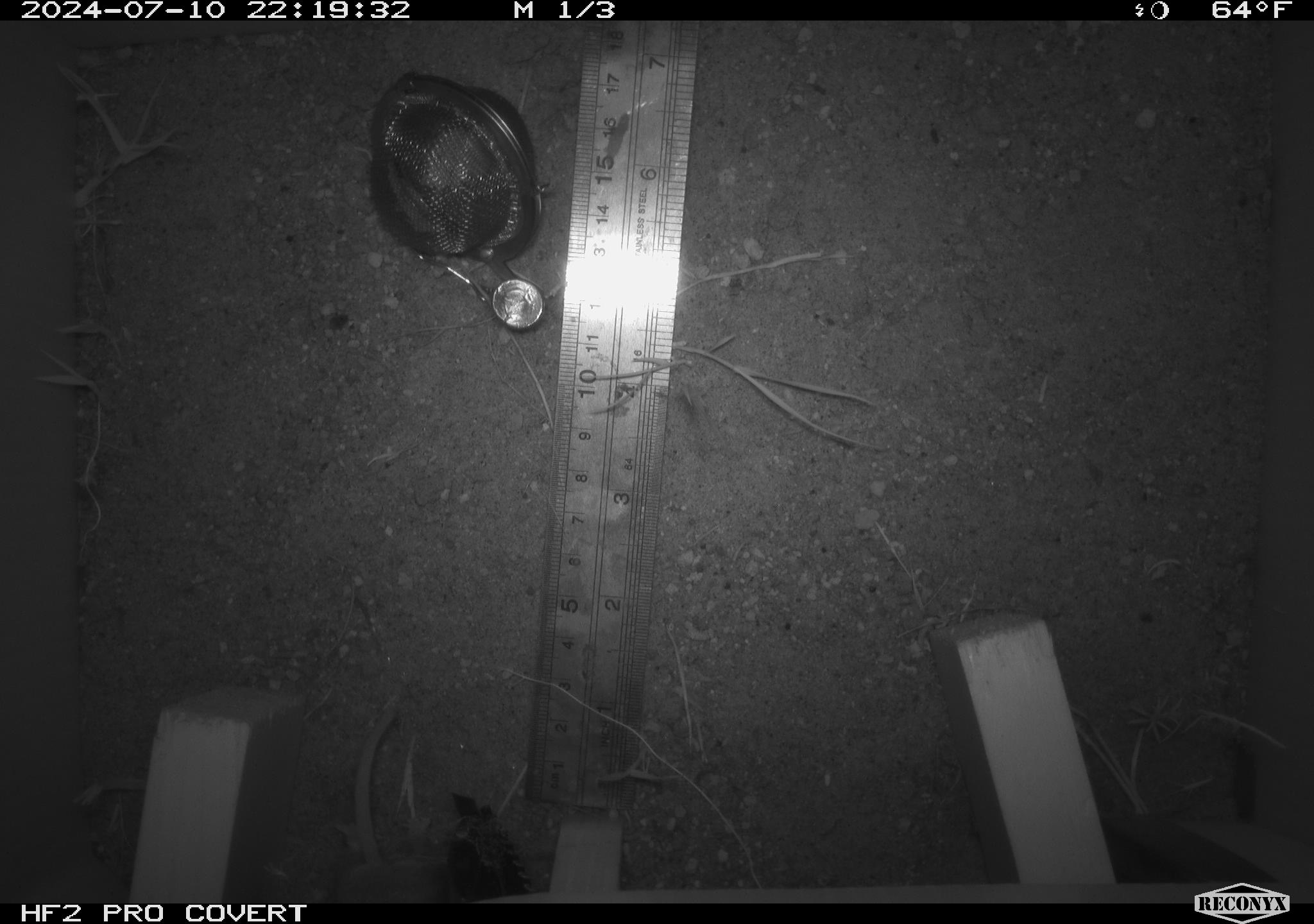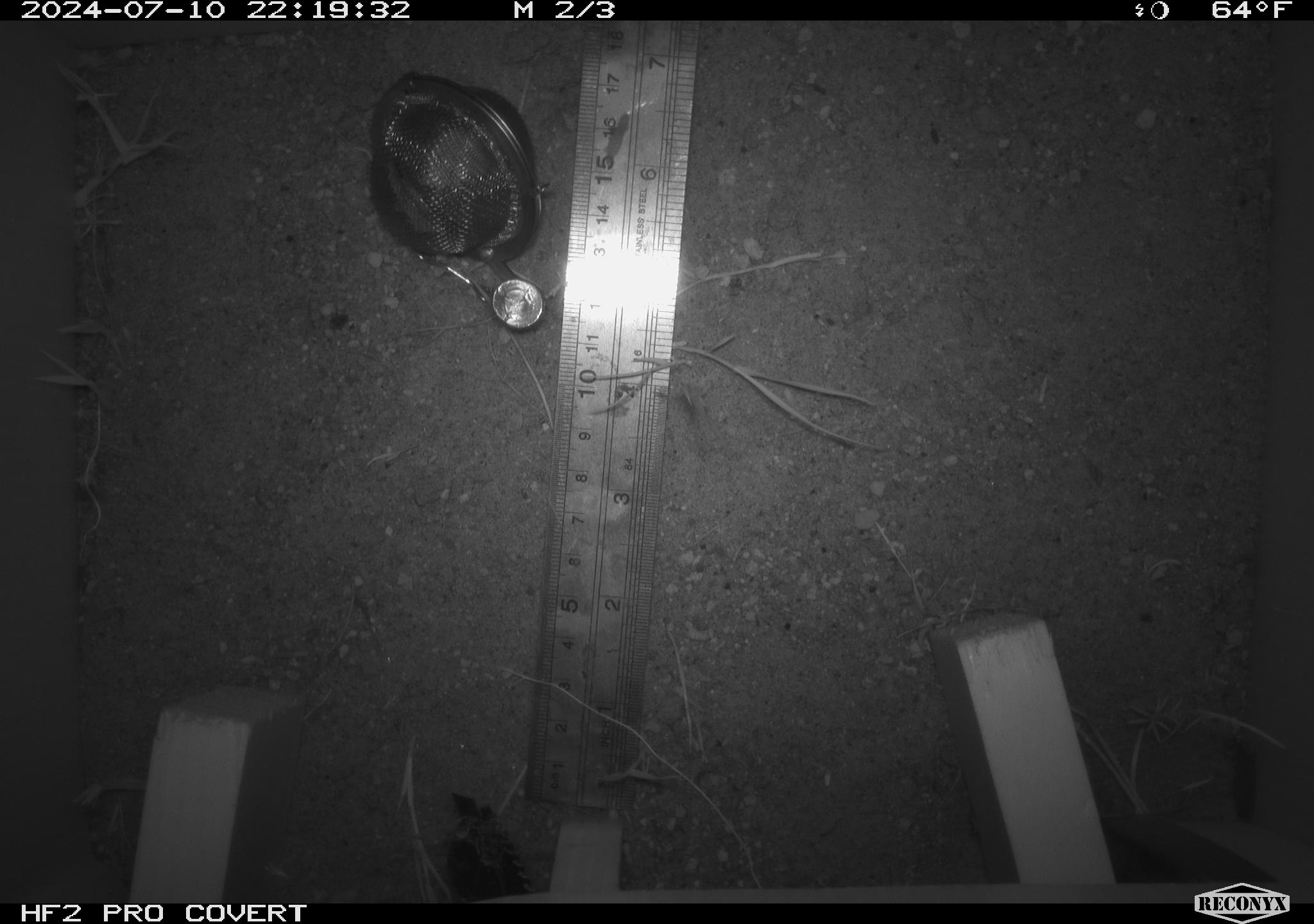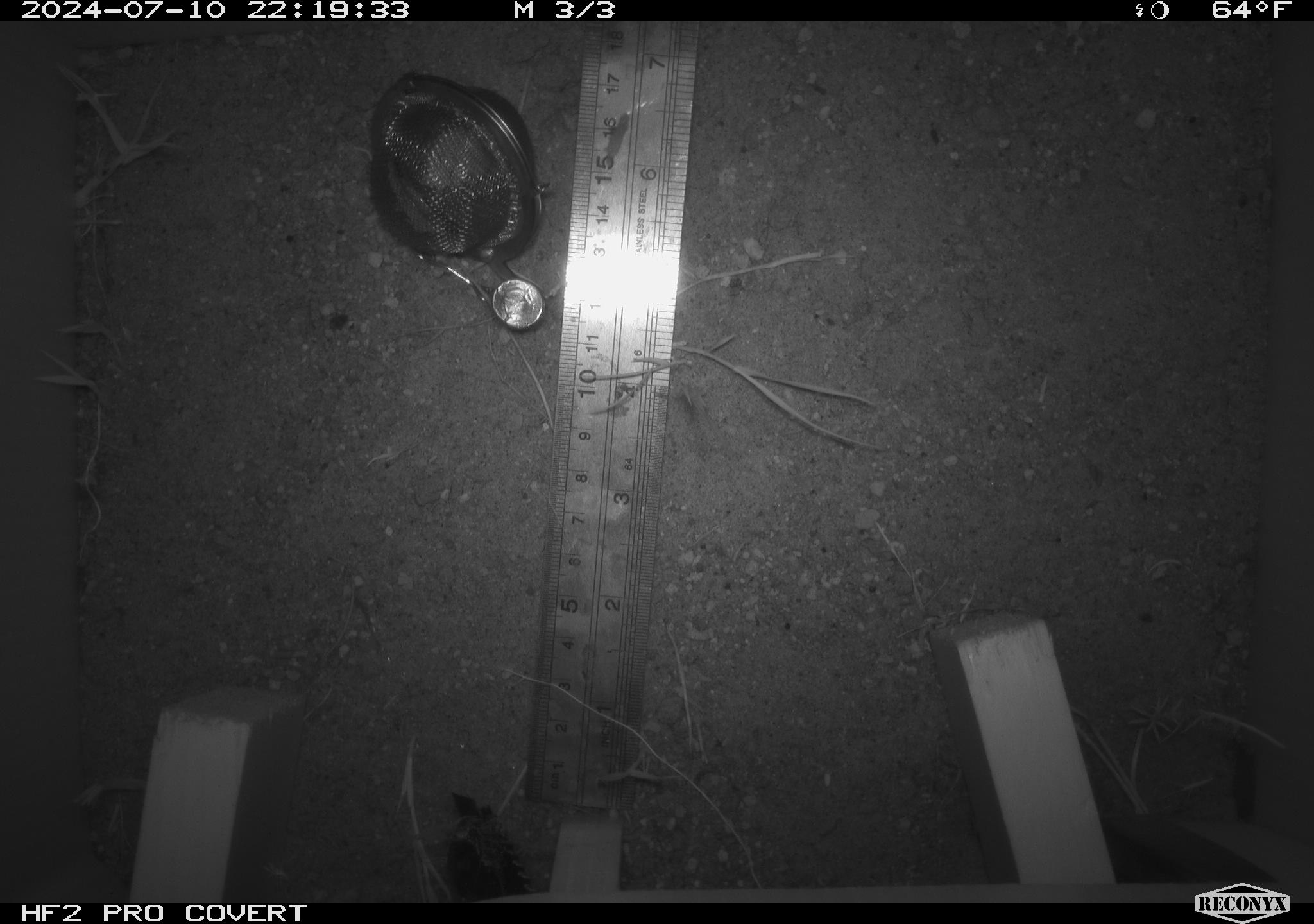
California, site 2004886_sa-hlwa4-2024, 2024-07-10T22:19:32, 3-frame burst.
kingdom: Animalia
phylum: Chordata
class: Mammalia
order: Rodentia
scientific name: Rodentia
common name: rodent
Rodent (Rodentia).